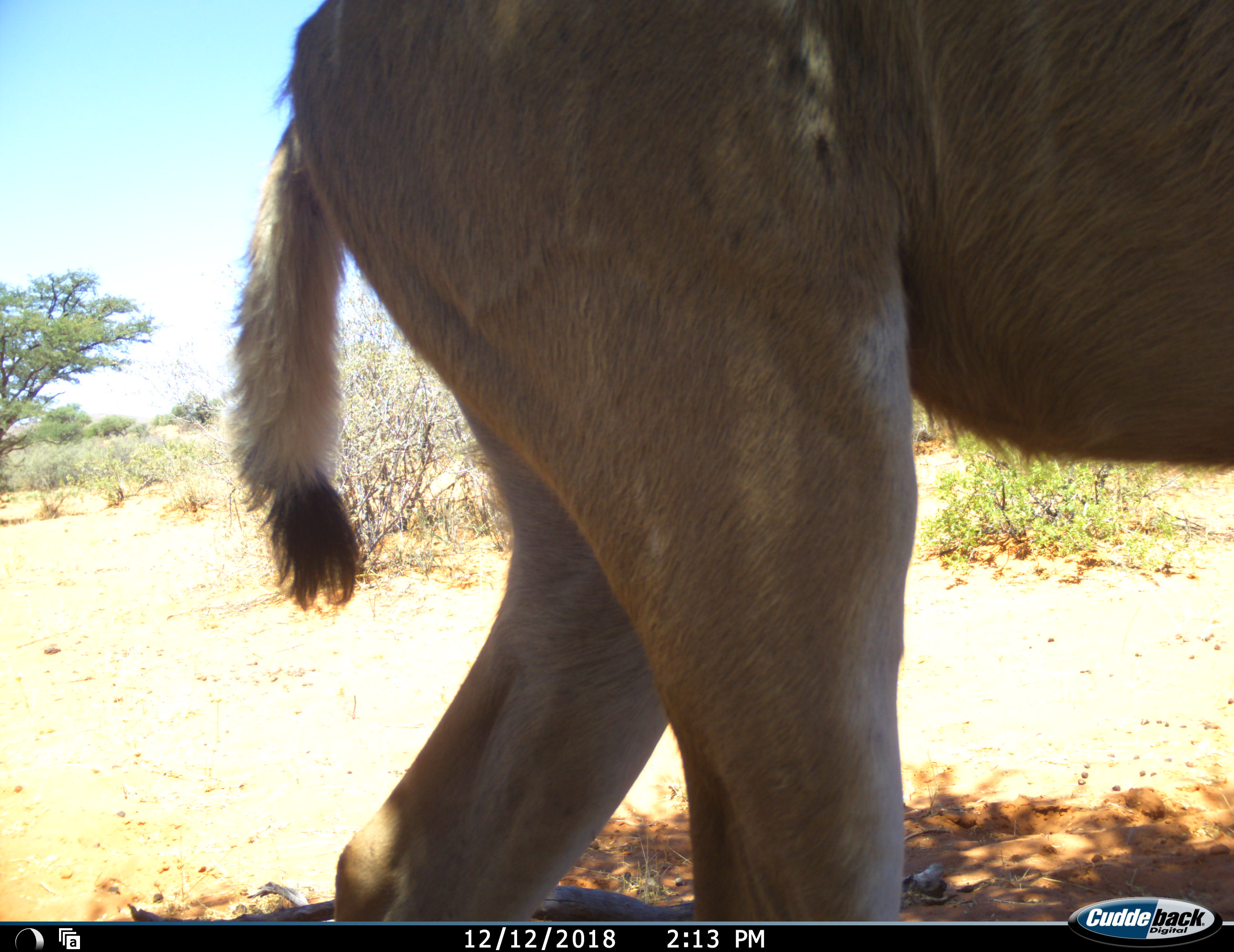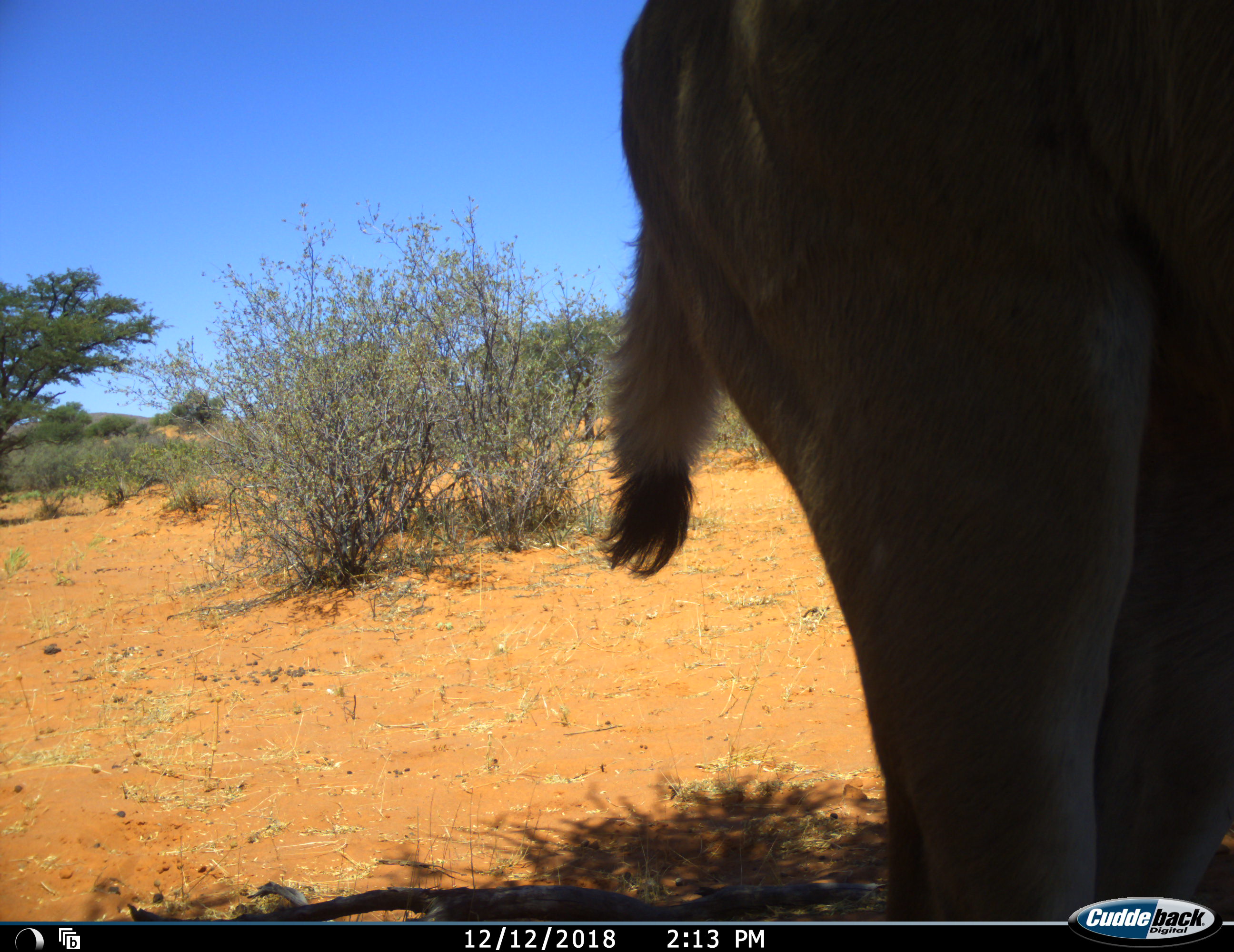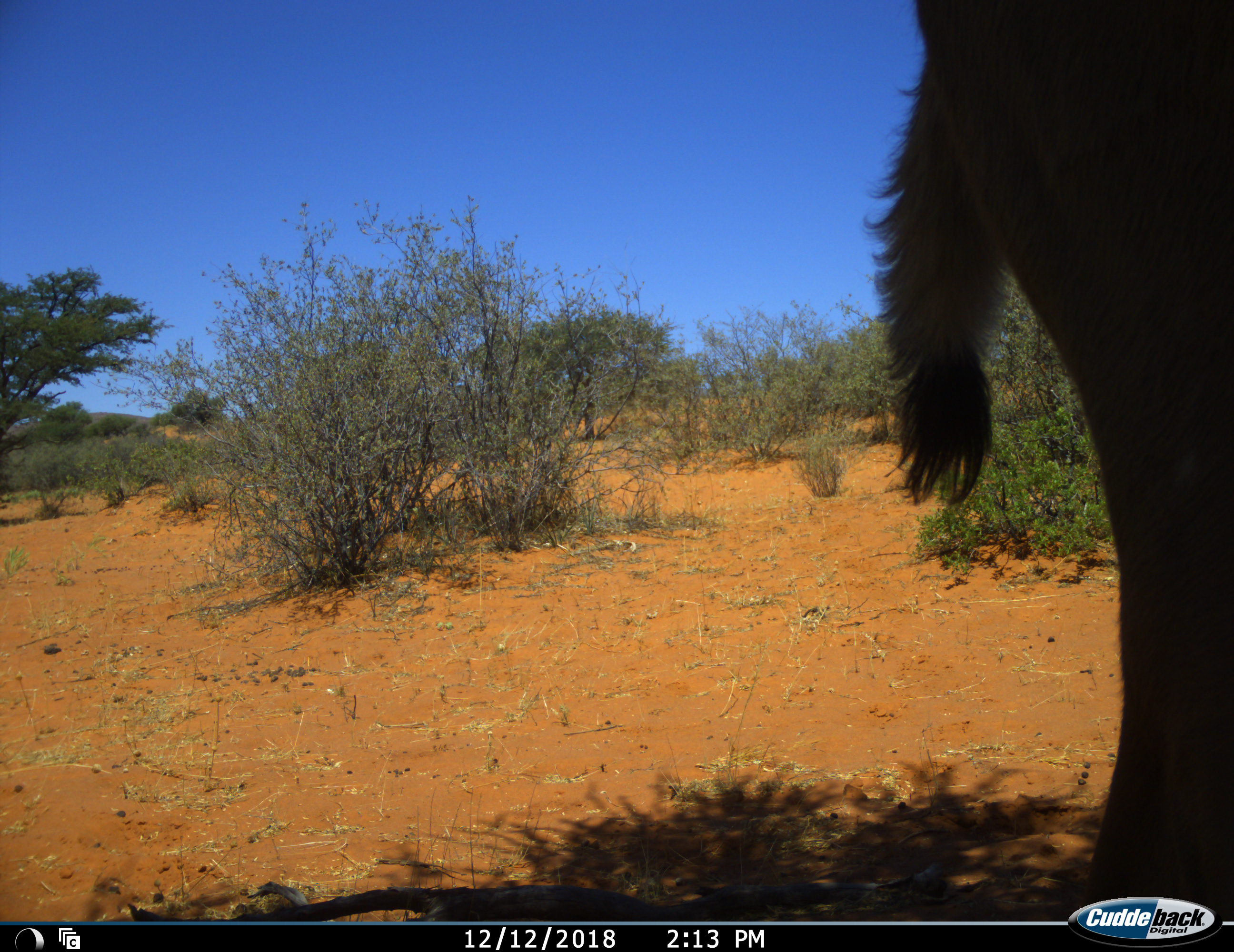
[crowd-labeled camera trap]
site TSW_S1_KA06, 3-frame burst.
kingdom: Animalia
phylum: Chordata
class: Mammalia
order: Artiodactyla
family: Bovidae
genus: Tragelaphus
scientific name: Tragelaphus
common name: kudu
Kudu (Tragelaphus), count 1. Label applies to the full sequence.